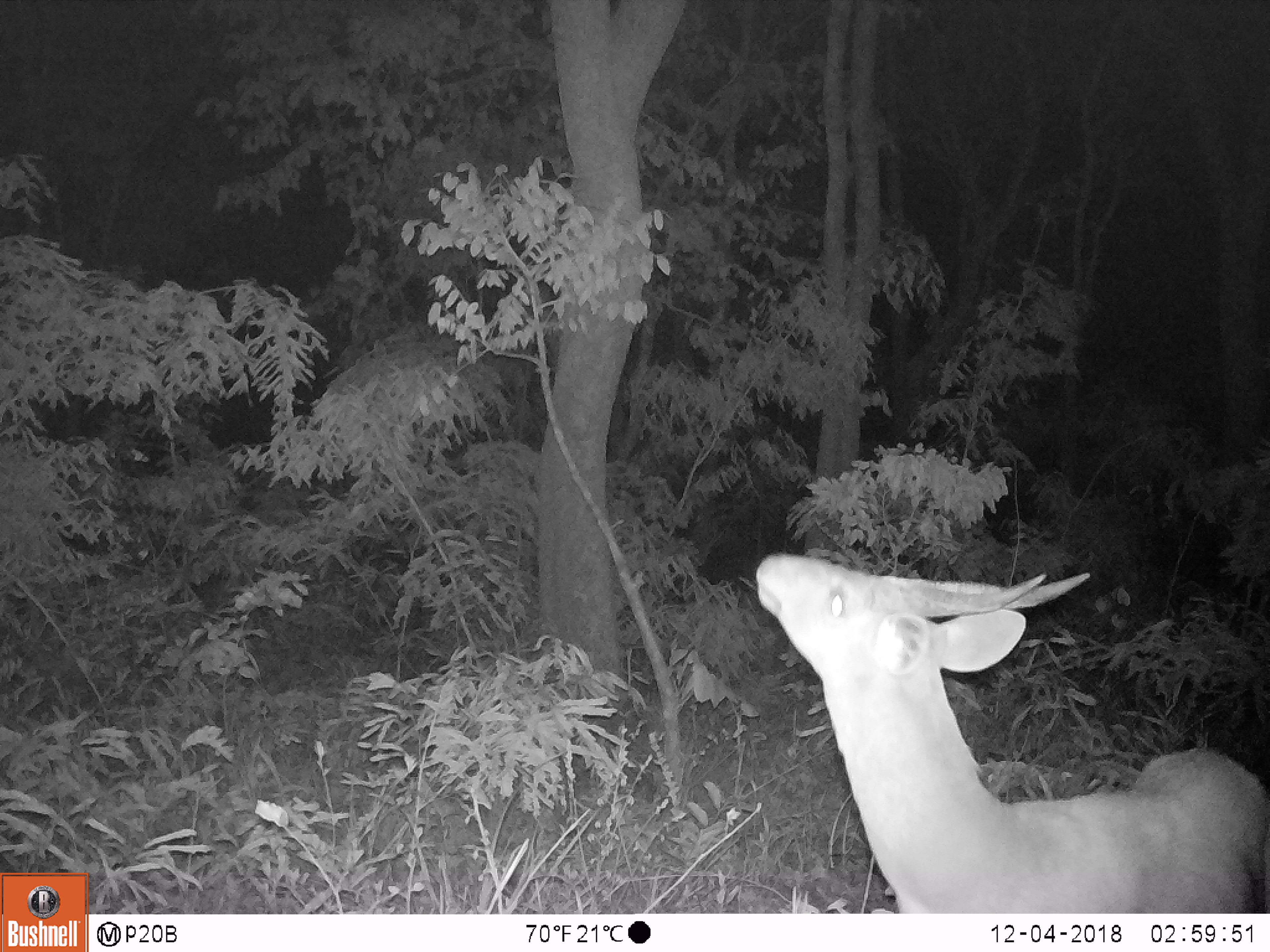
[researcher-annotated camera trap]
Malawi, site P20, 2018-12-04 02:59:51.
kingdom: Animalia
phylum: Chordata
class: Mammalia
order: Artiodactyla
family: Bovidae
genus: Tragelaphus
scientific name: Tragelaphus sylvaticus sylvaticus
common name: cape bushbuck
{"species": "cape bushbuck (Tragelaphus sylvaticus sylvaticus)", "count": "1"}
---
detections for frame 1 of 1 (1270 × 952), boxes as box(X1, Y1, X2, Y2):
cape bushbuck: box(746, 542, 1266, 912)